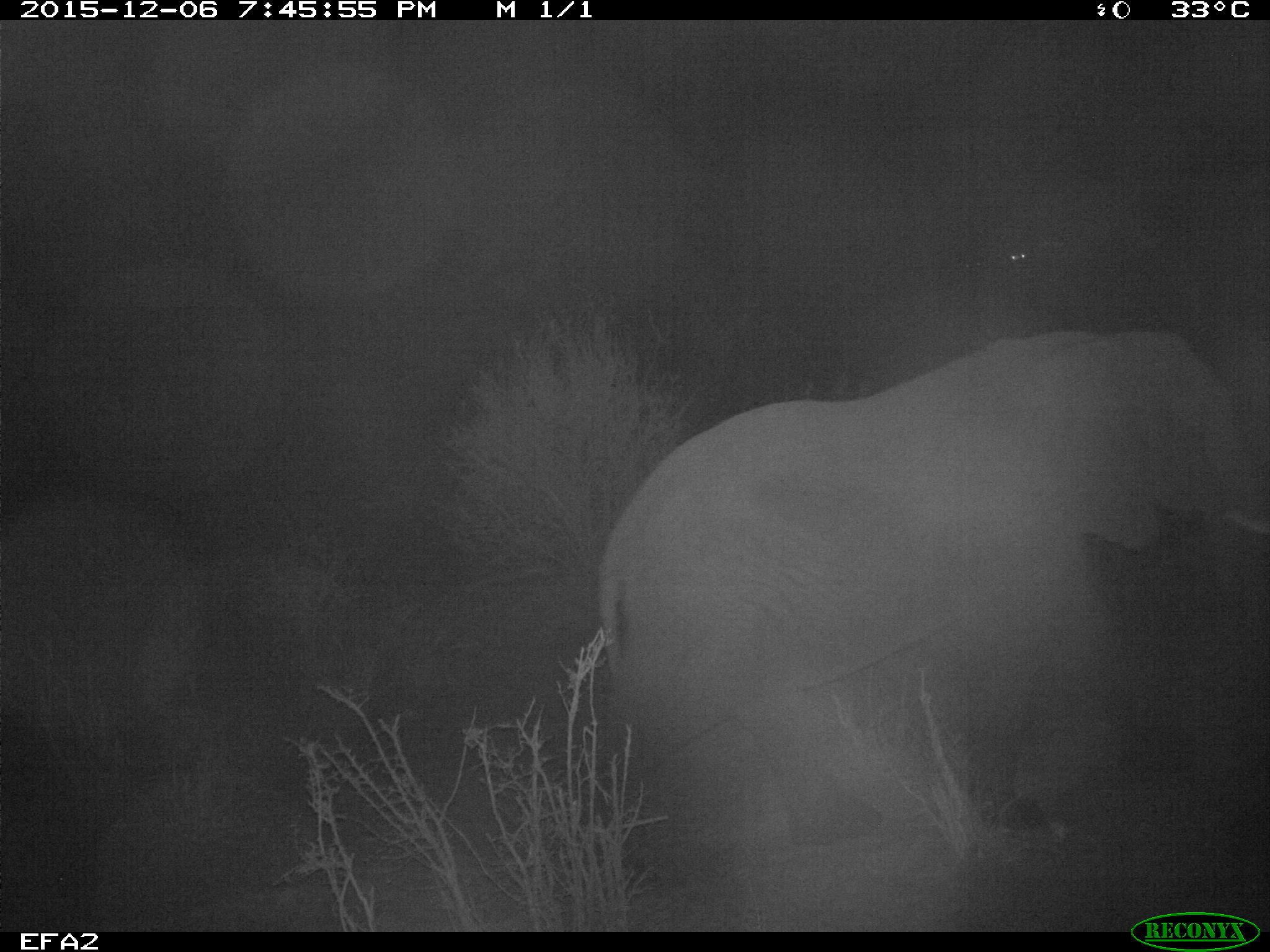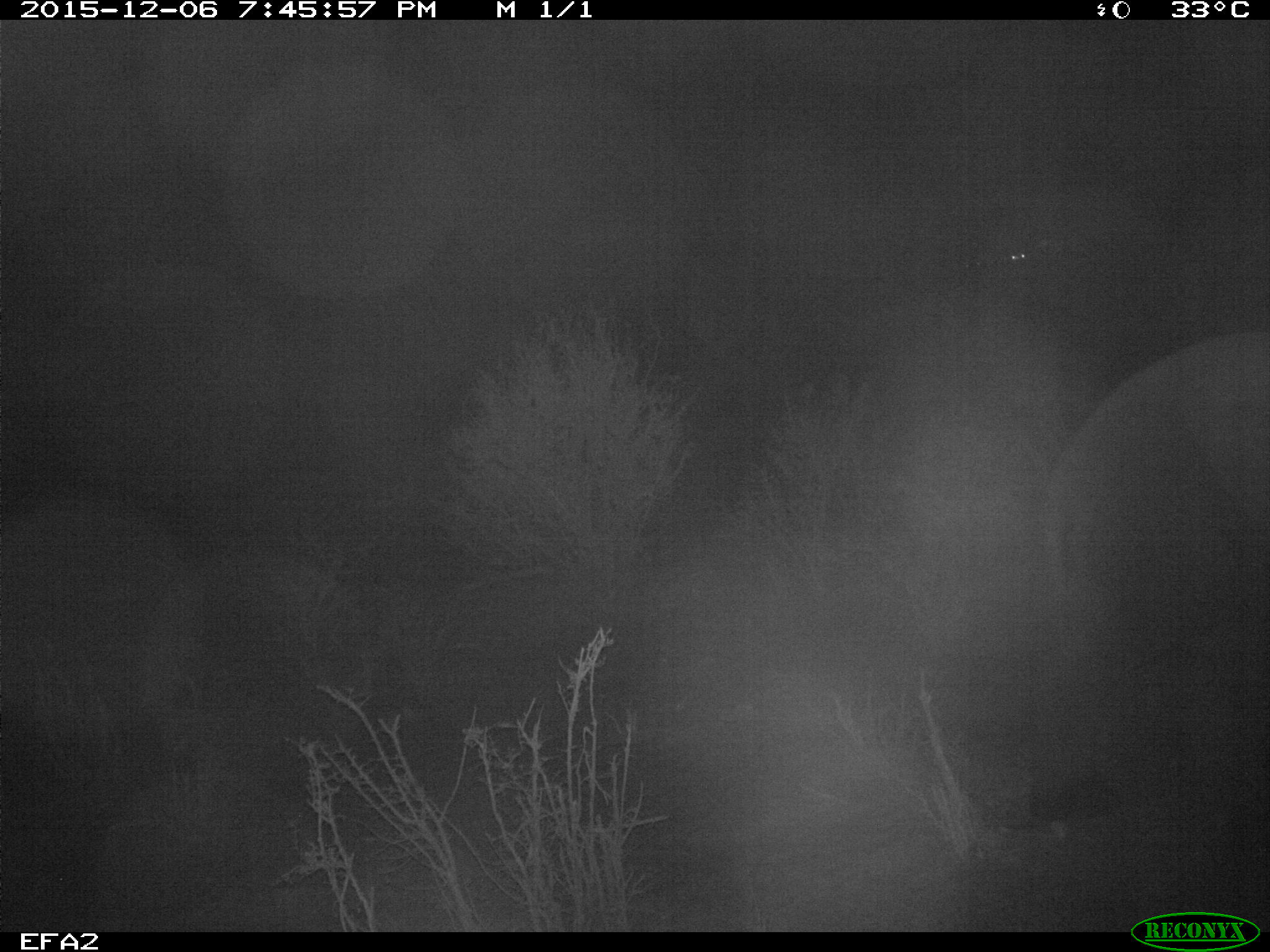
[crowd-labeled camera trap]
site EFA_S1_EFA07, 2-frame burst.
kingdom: Animalia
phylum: Chordata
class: Mammalia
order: Proboscidea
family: Elephantidae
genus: Loxodonta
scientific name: Loxodonta africana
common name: african bush elephant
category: elephant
Elephant (african bush elephant) (Loxodonta africana), count 1. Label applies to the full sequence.